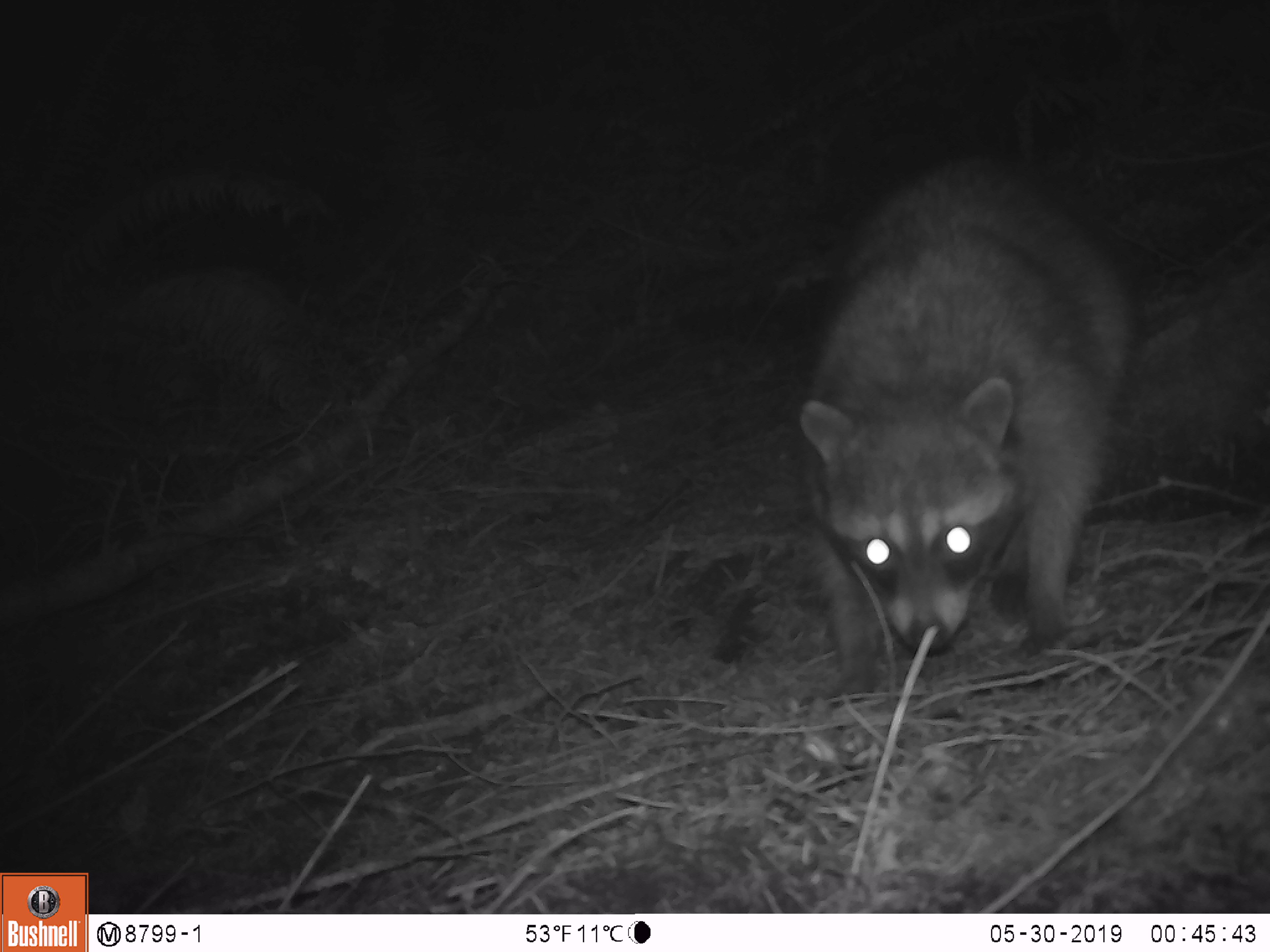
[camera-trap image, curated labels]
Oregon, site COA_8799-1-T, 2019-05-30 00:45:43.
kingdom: Animalia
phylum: Chordata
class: Mammalia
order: Carnivora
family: Procyonidae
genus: Procyon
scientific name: Procyon lotor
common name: northern raccoon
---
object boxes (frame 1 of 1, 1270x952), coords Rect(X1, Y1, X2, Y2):
northern raccoon: Rect(803, 147, 1140, 681)